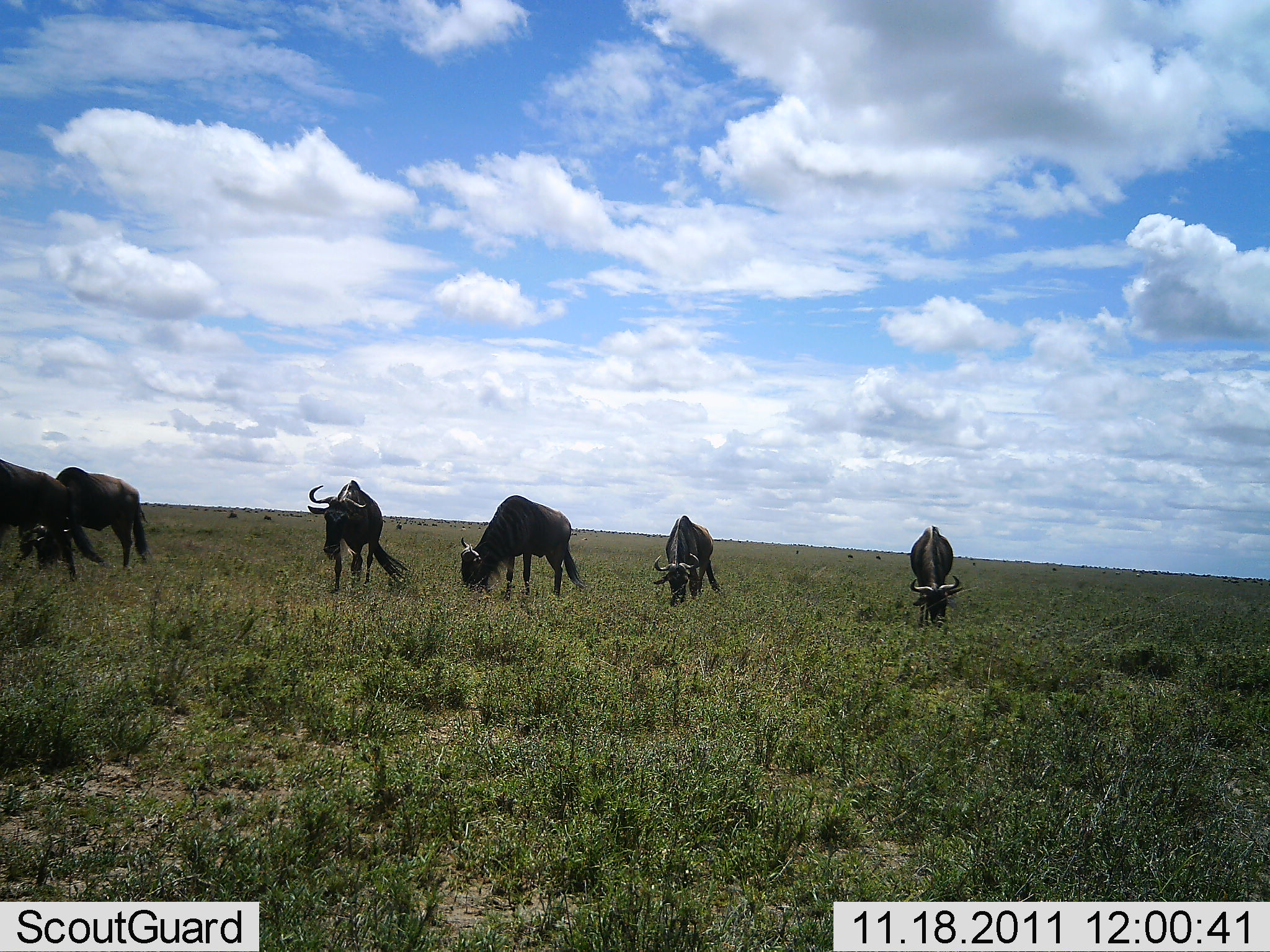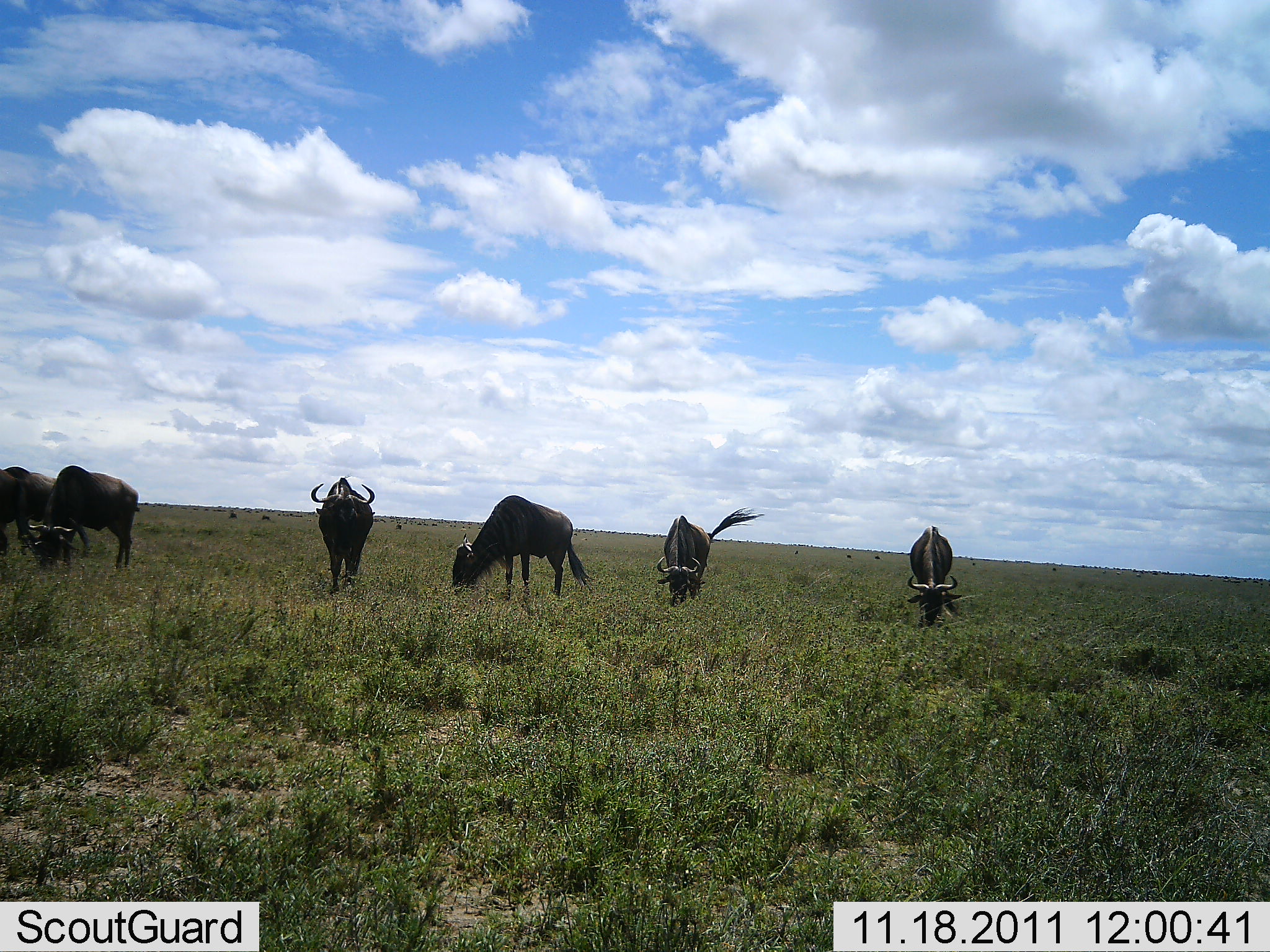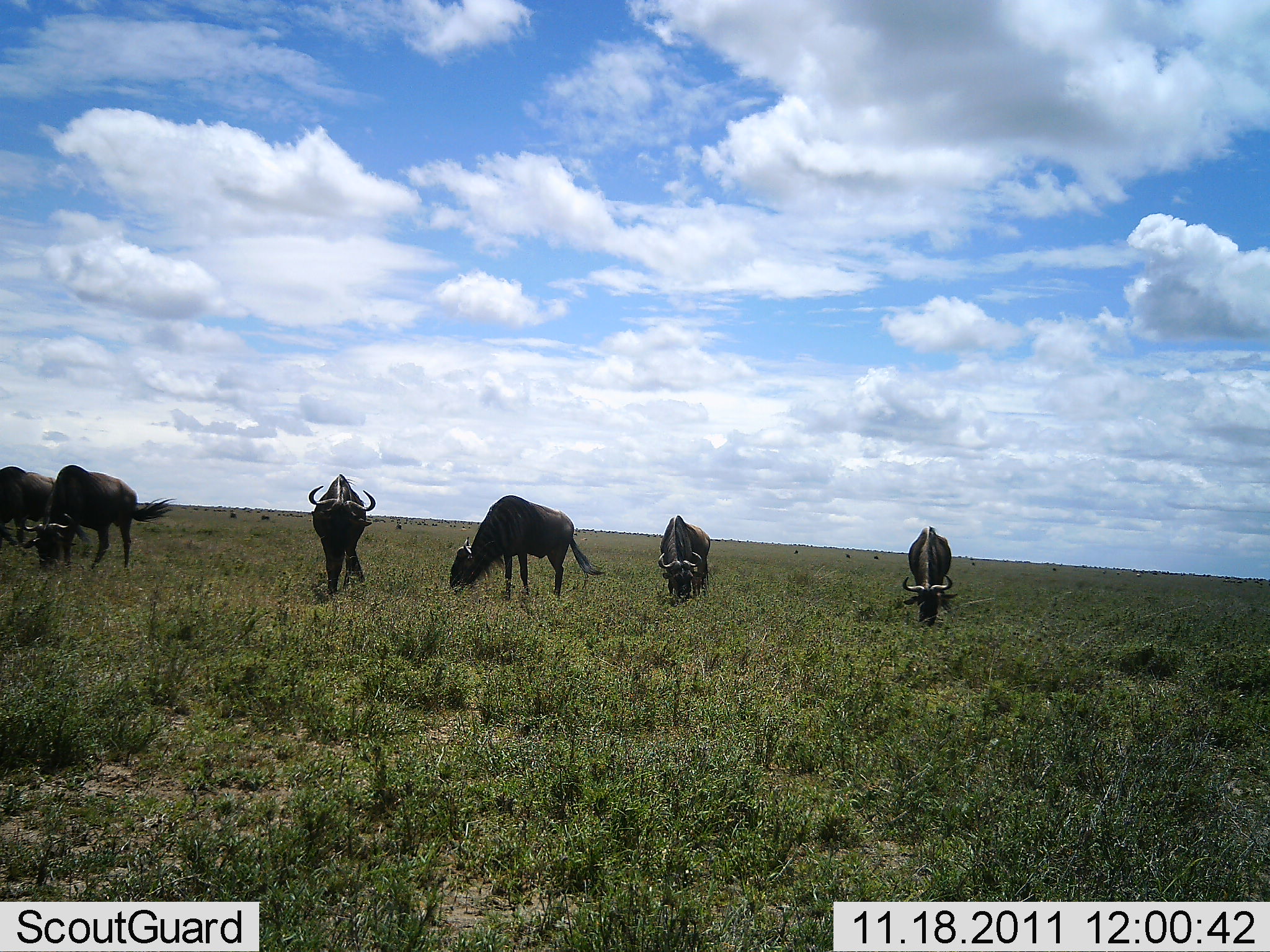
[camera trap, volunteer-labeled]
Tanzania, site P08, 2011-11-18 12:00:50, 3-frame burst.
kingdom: Animalia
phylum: Chordata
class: Mammalia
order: Artiodactyla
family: Bovidae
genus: Connochaetes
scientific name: Connochaetes taurinus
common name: blue wildebeest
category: wildebeest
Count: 6.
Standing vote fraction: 73%.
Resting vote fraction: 0%.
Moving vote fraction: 33%.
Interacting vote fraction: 0%.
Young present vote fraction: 0%.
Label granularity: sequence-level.